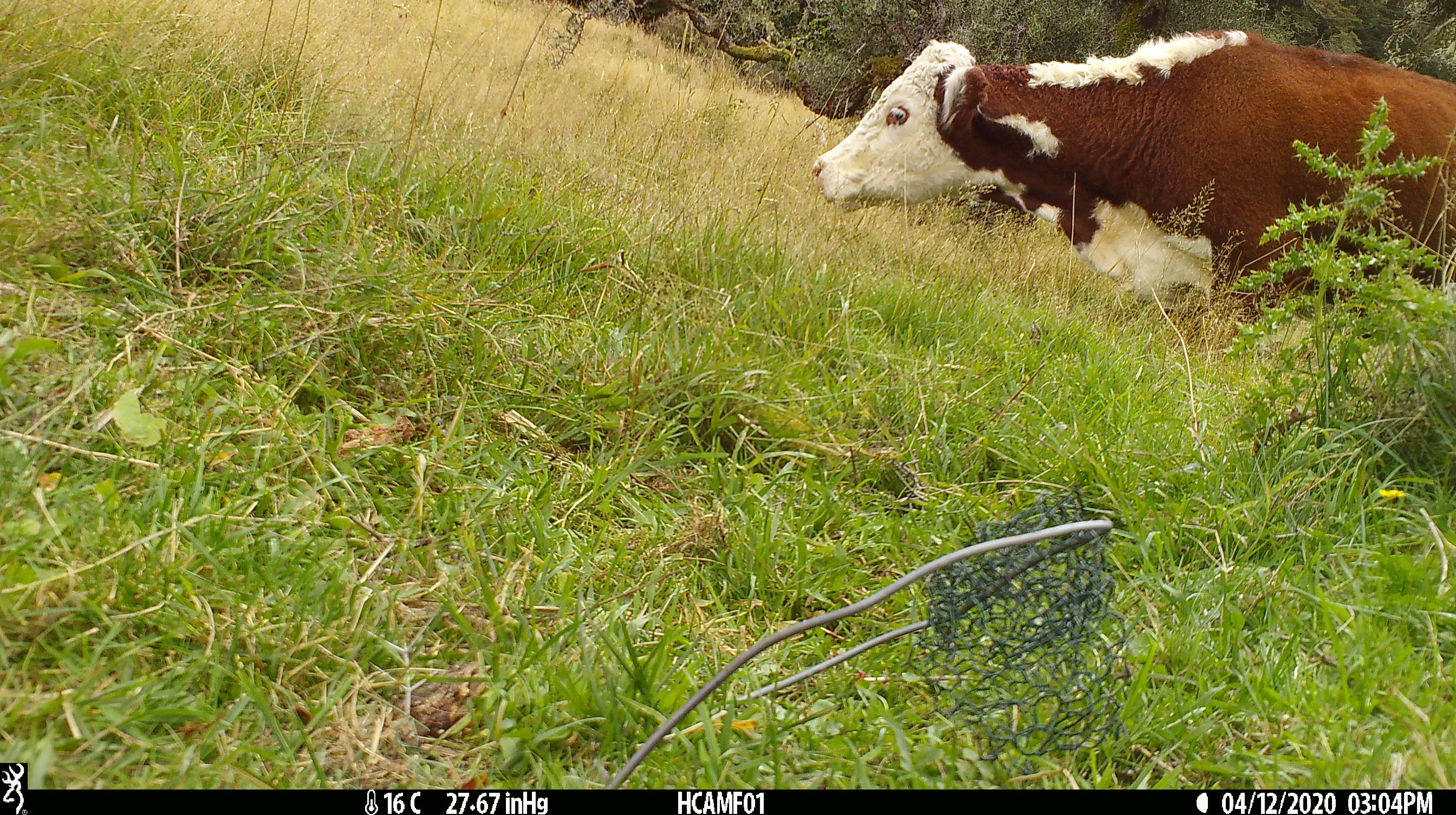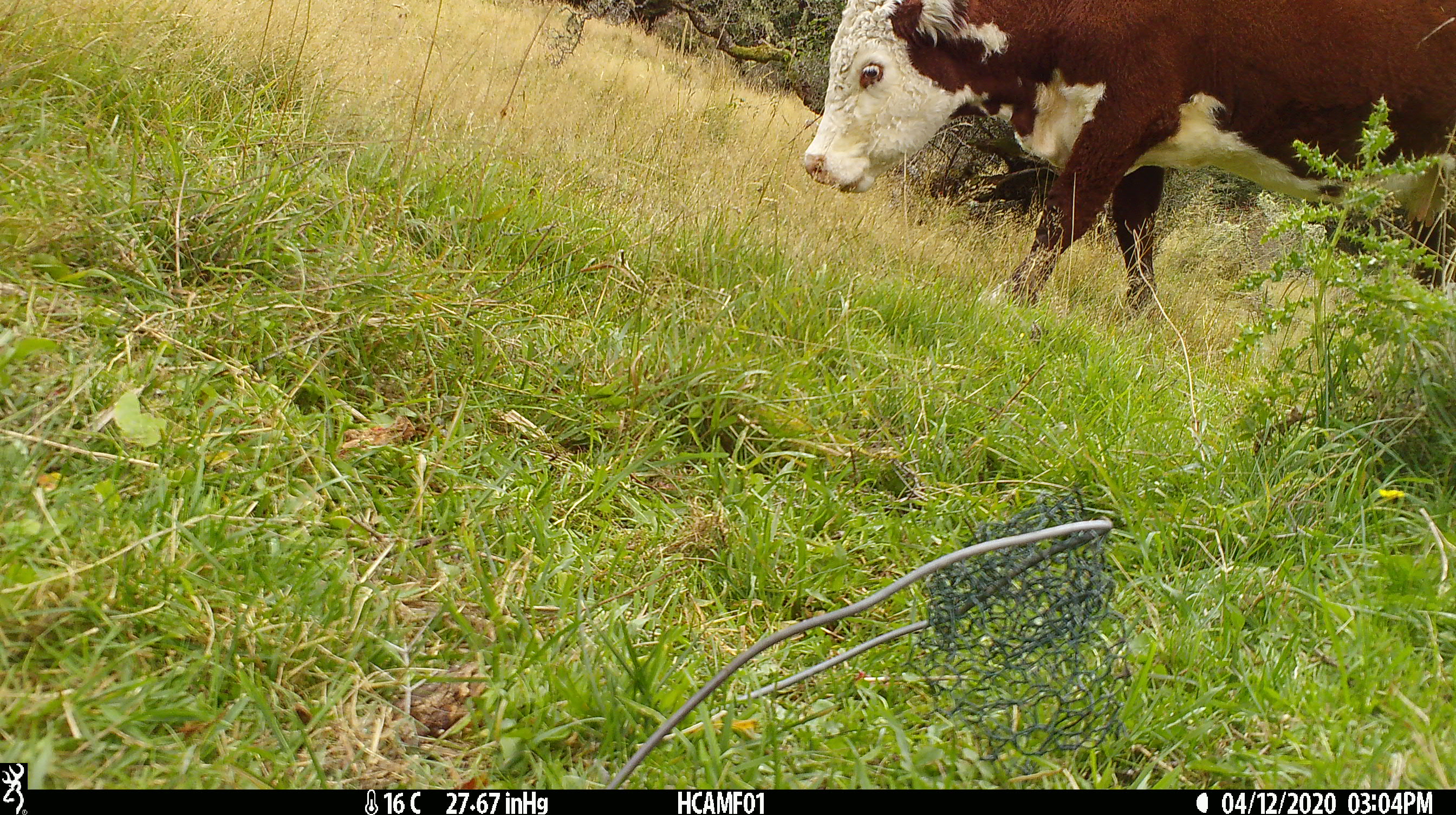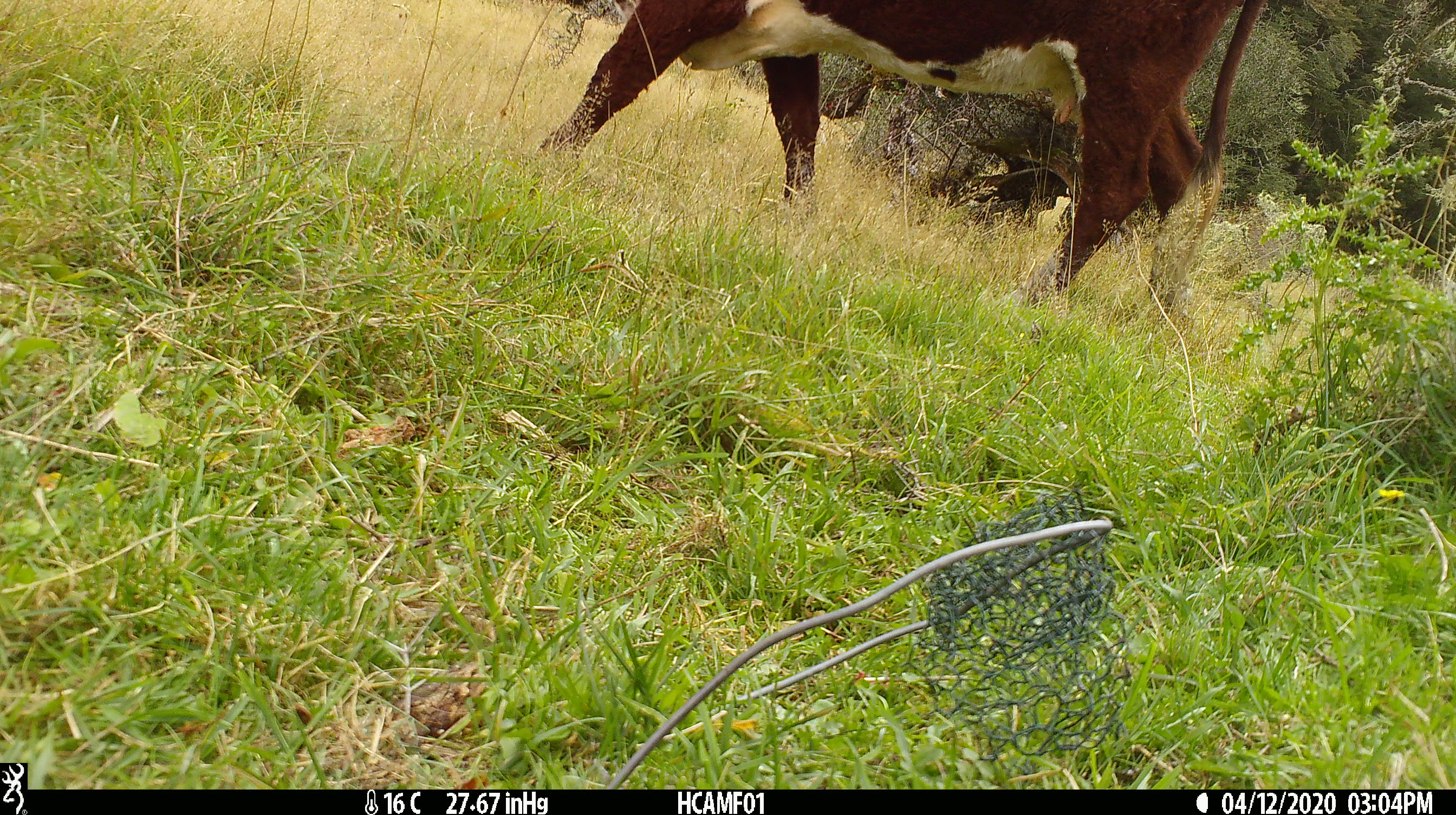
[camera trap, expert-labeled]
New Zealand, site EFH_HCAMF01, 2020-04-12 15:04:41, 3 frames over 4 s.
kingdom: Animalia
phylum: Chordata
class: Mammalia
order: Artiodactyla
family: Bovidae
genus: Bos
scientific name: Bos taurus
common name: domestic cow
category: cow